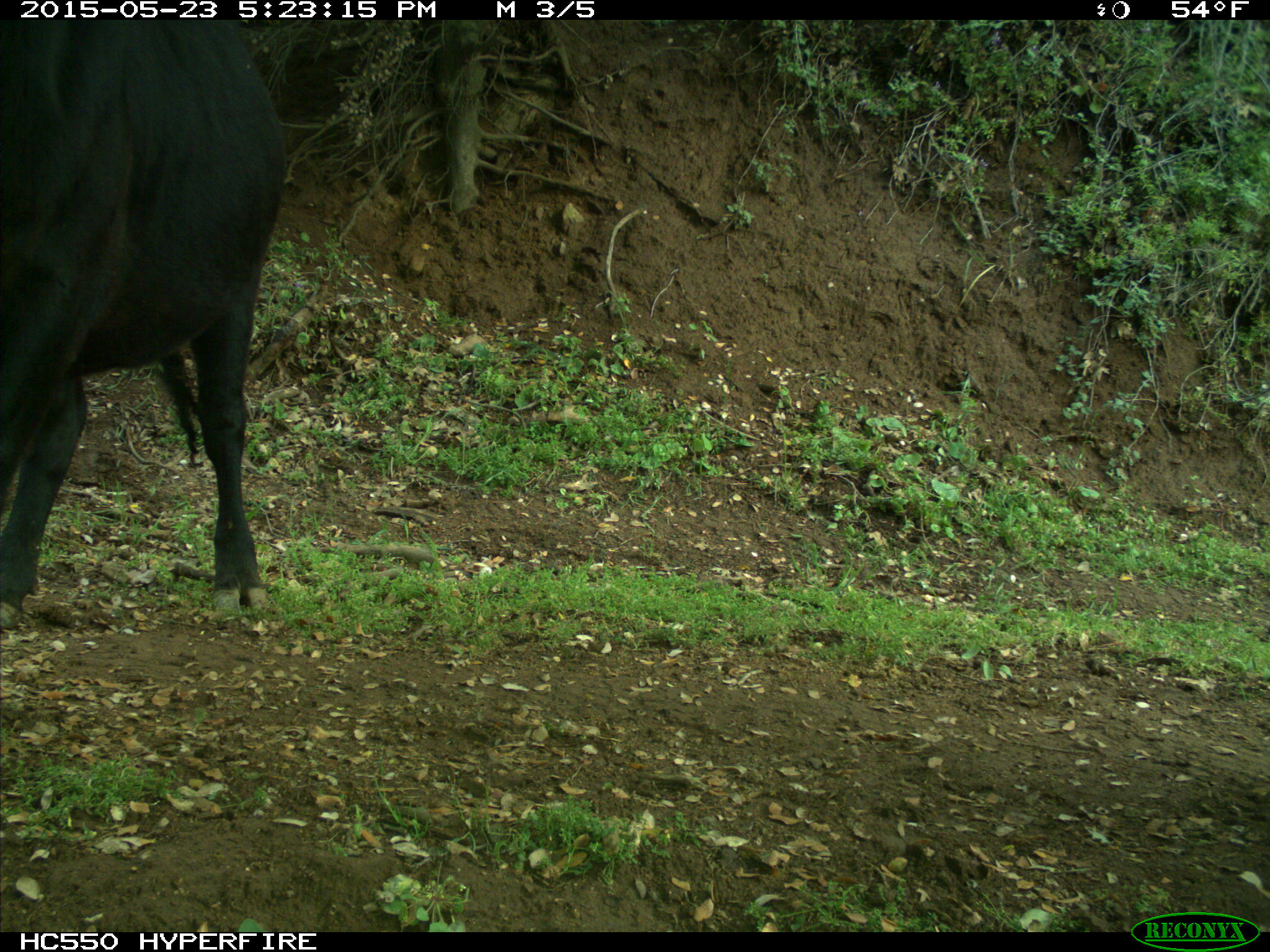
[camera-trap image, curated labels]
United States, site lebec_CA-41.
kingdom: Animalia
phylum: Chordata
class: Mammalia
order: Artiodactyla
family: Bovidae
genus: Bos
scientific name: Bos taurus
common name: domestic cow